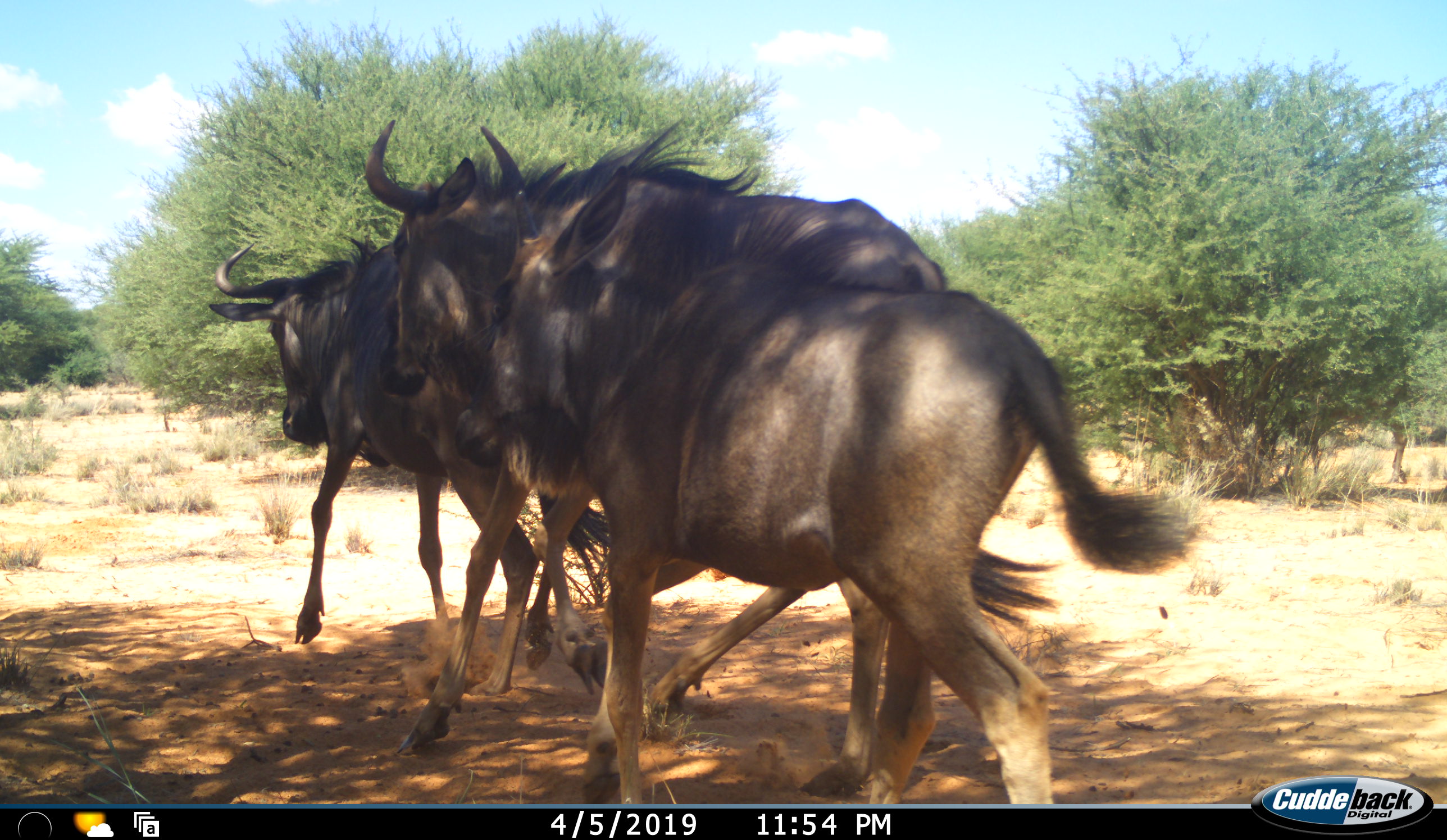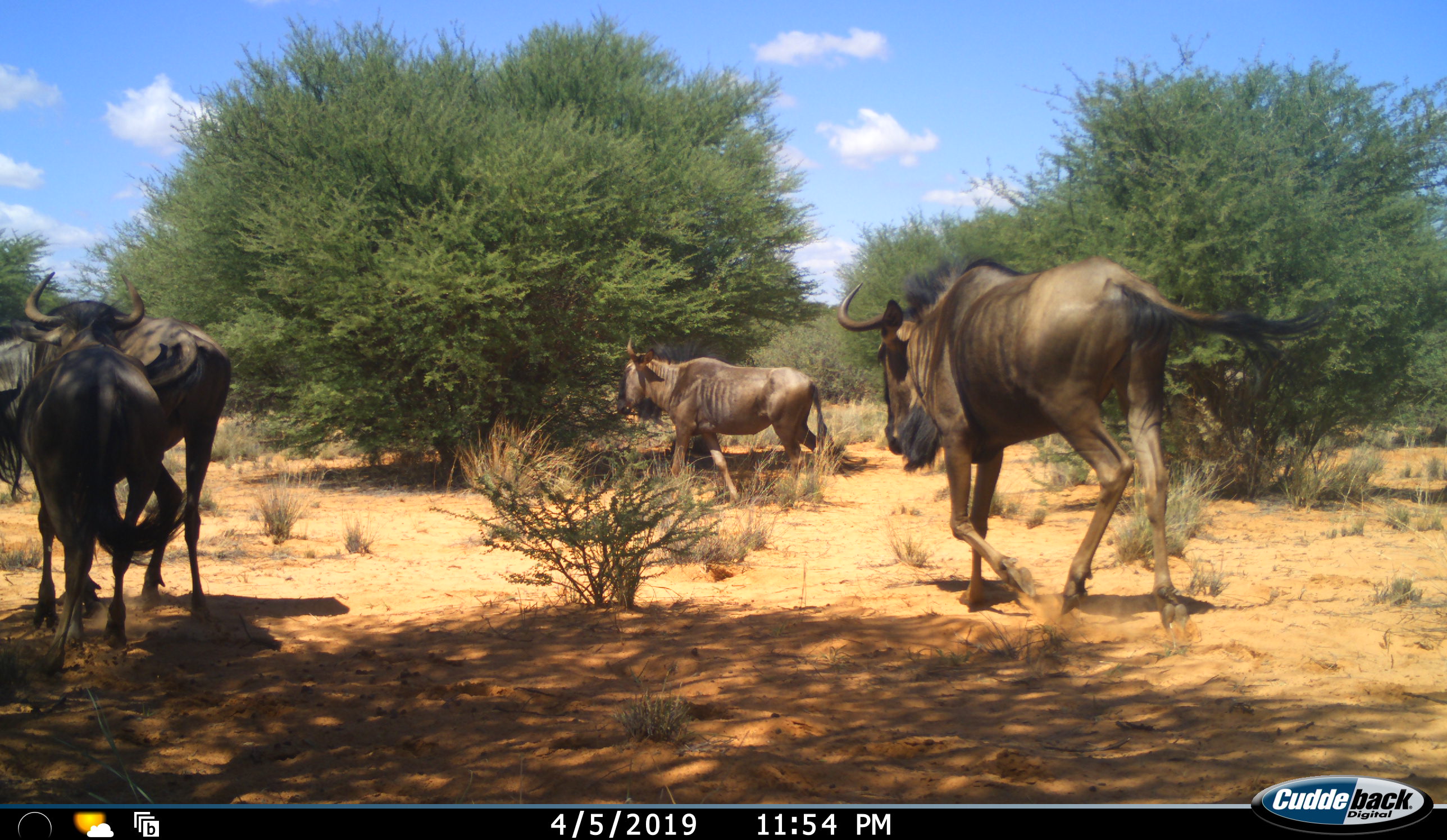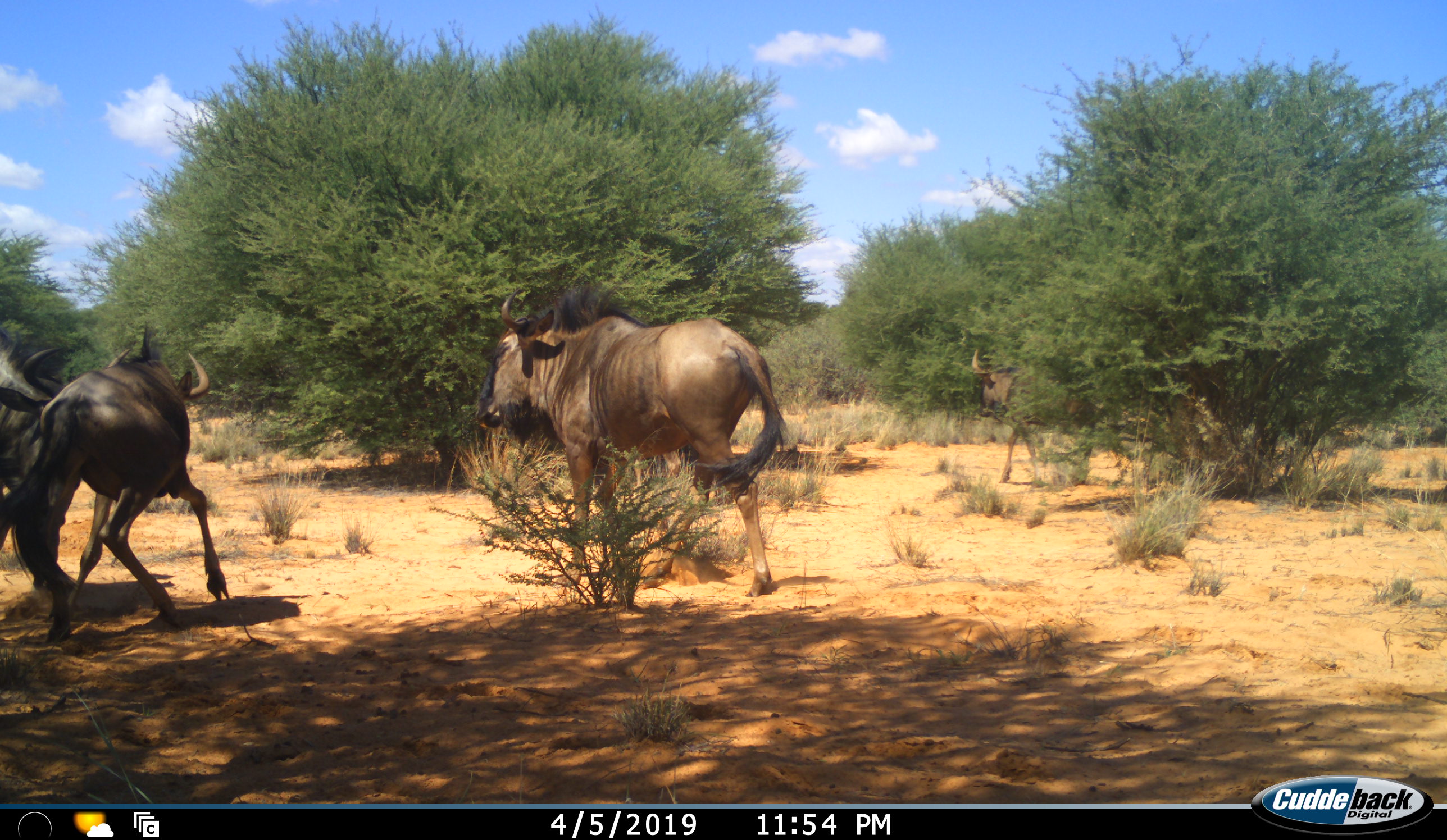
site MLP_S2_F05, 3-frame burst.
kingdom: Animalia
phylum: Chordata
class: Mammalia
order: Artiodactyla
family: Bovidae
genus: Connochaetes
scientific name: Connochaetes taurinus taurinus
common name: blue wildebeest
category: wildebeestblue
Wildebeestblue (blue wildebeest) (Connochaetes taurinus taurinus), count 5. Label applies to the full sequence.